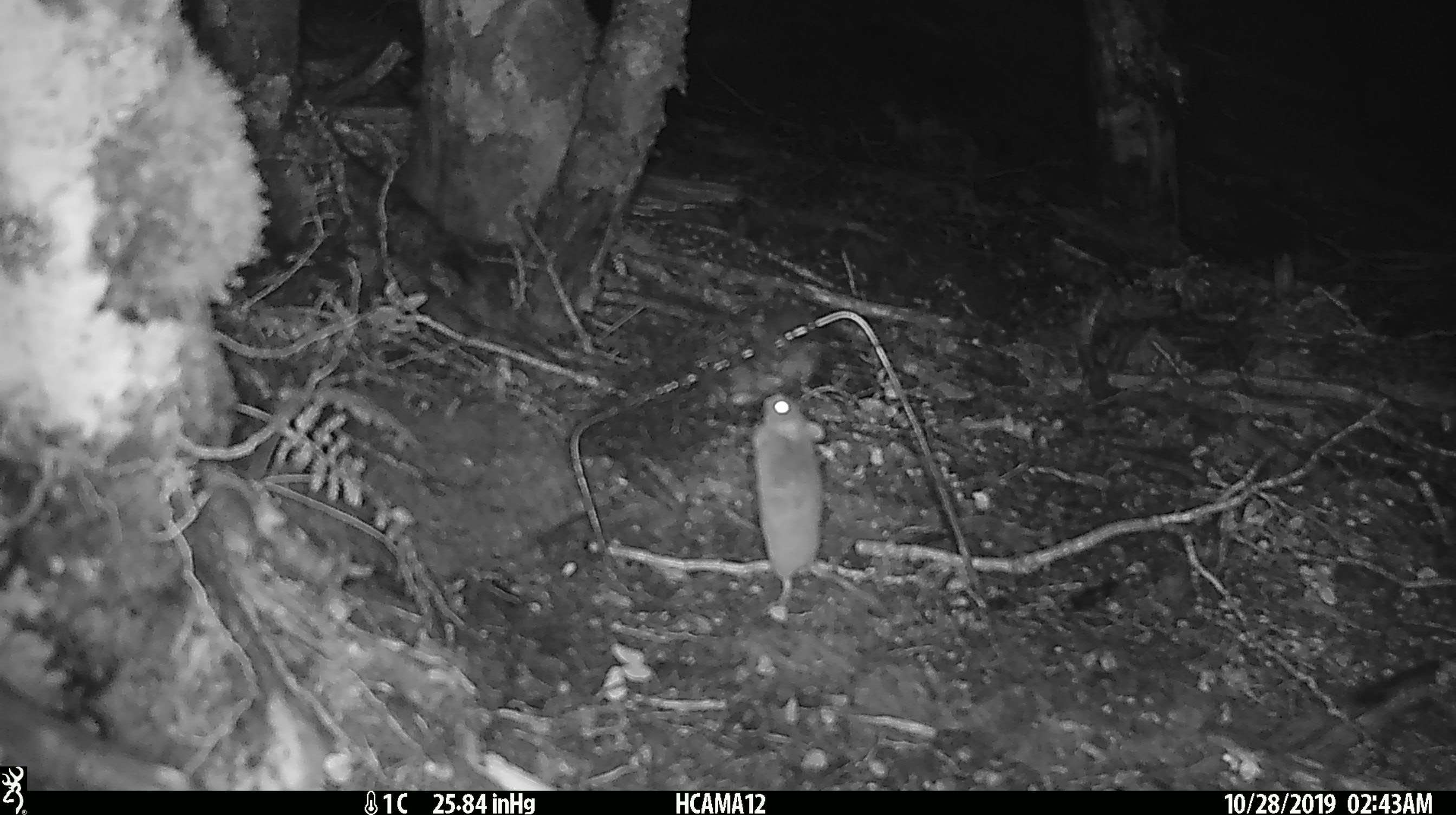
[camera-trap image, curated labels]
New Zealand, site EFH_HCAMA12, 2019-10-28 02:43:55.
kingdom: Animalia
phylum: Chordata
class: Mammalia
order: Rodentia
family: Muridae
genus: Mus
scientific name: Mus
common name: mouse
Mouse (Mus).